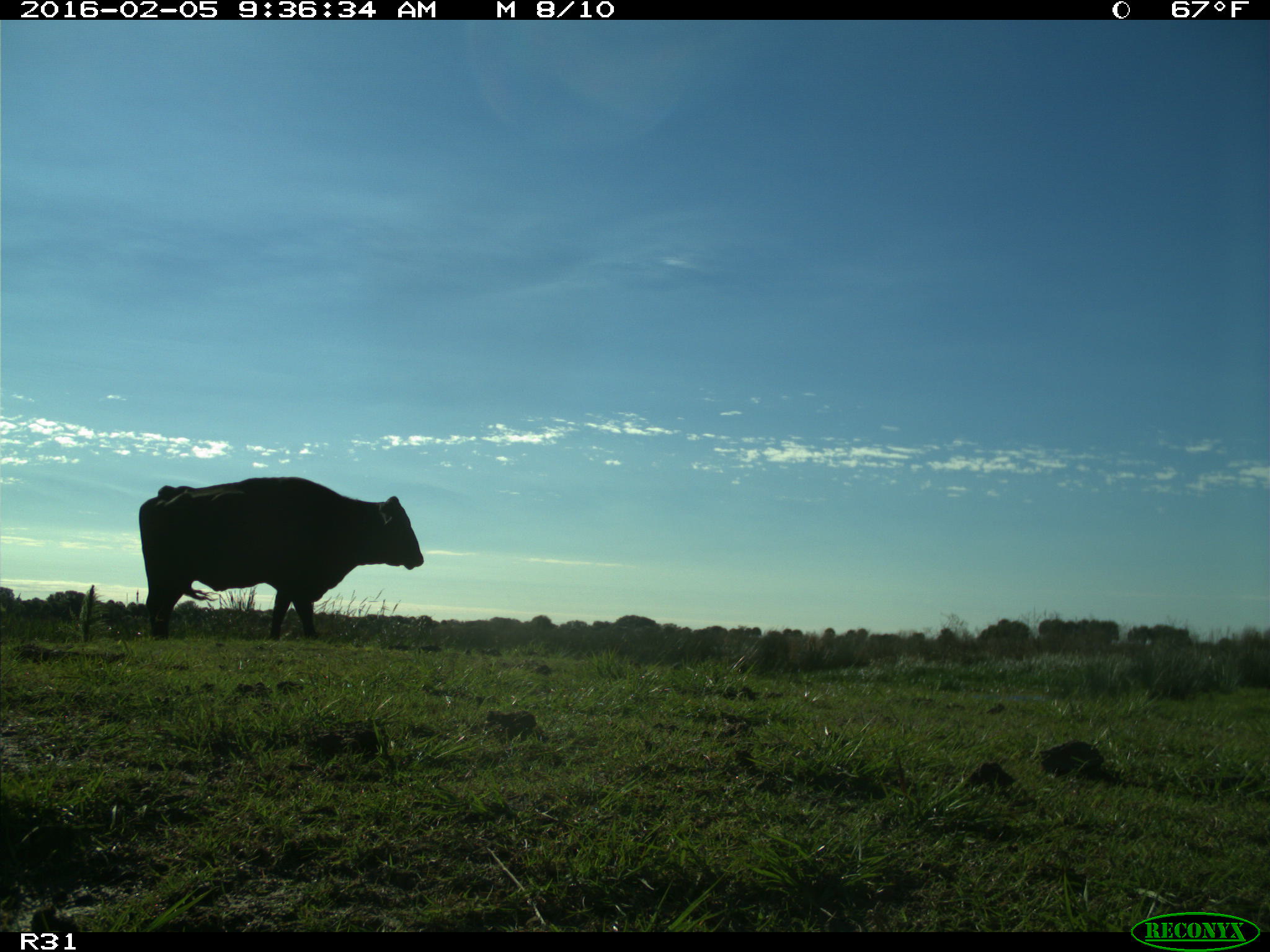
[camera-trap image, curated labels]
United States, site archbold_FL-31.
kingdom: Animalia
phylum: Chordata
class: Mammalia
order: Artiodactyla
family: Bovidae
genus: Bos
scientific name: Bos taurus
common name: domestic cow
Bos taurus (domestic cow).